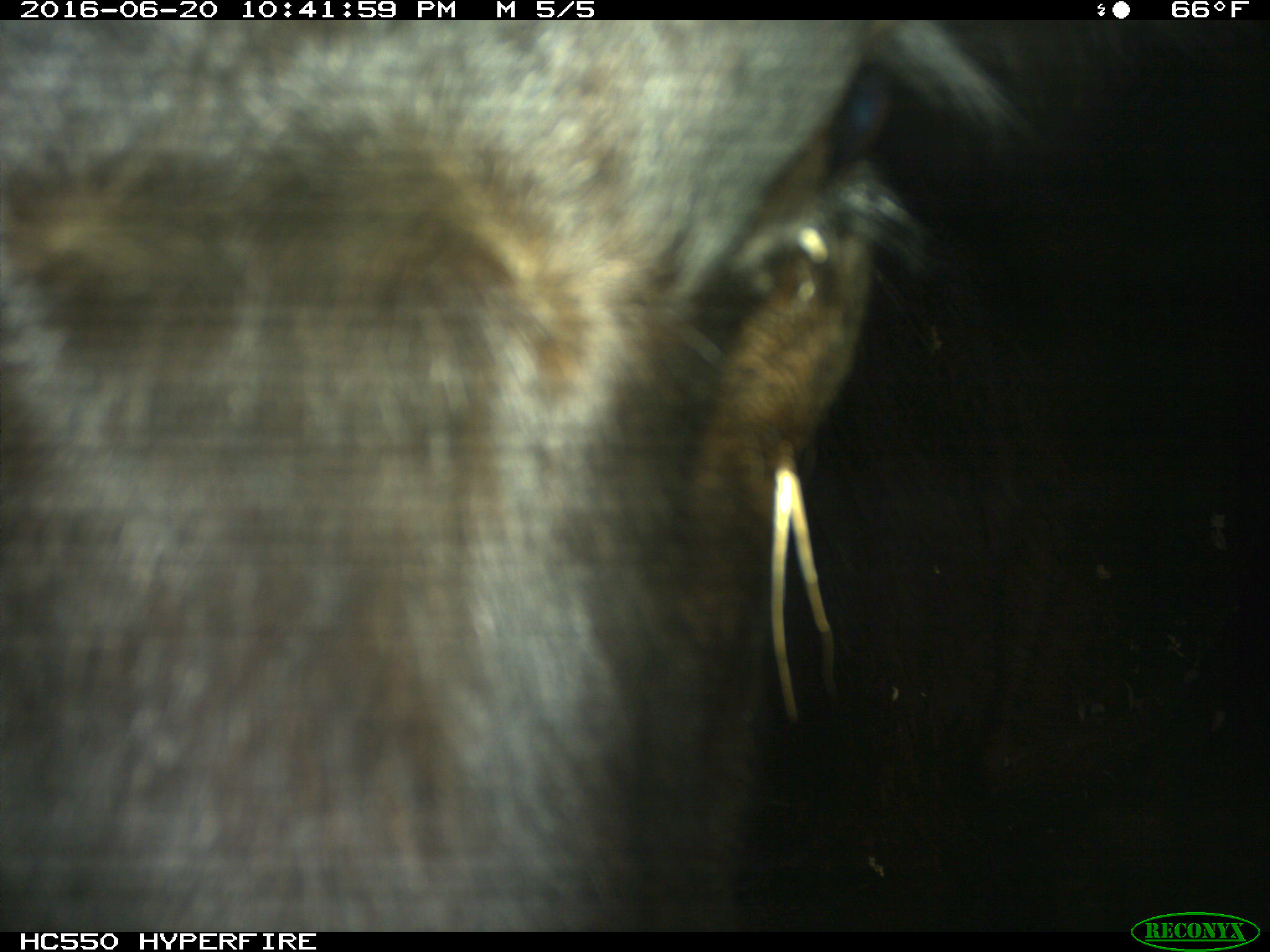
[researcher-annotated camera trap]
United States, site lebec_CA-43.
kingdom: Animalia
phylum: Chordata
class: Mammalia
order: Artiodactyla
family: Bovidae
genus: Bos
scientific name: Bos taurus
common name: domestic cow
Bos taurus (domestic cow).